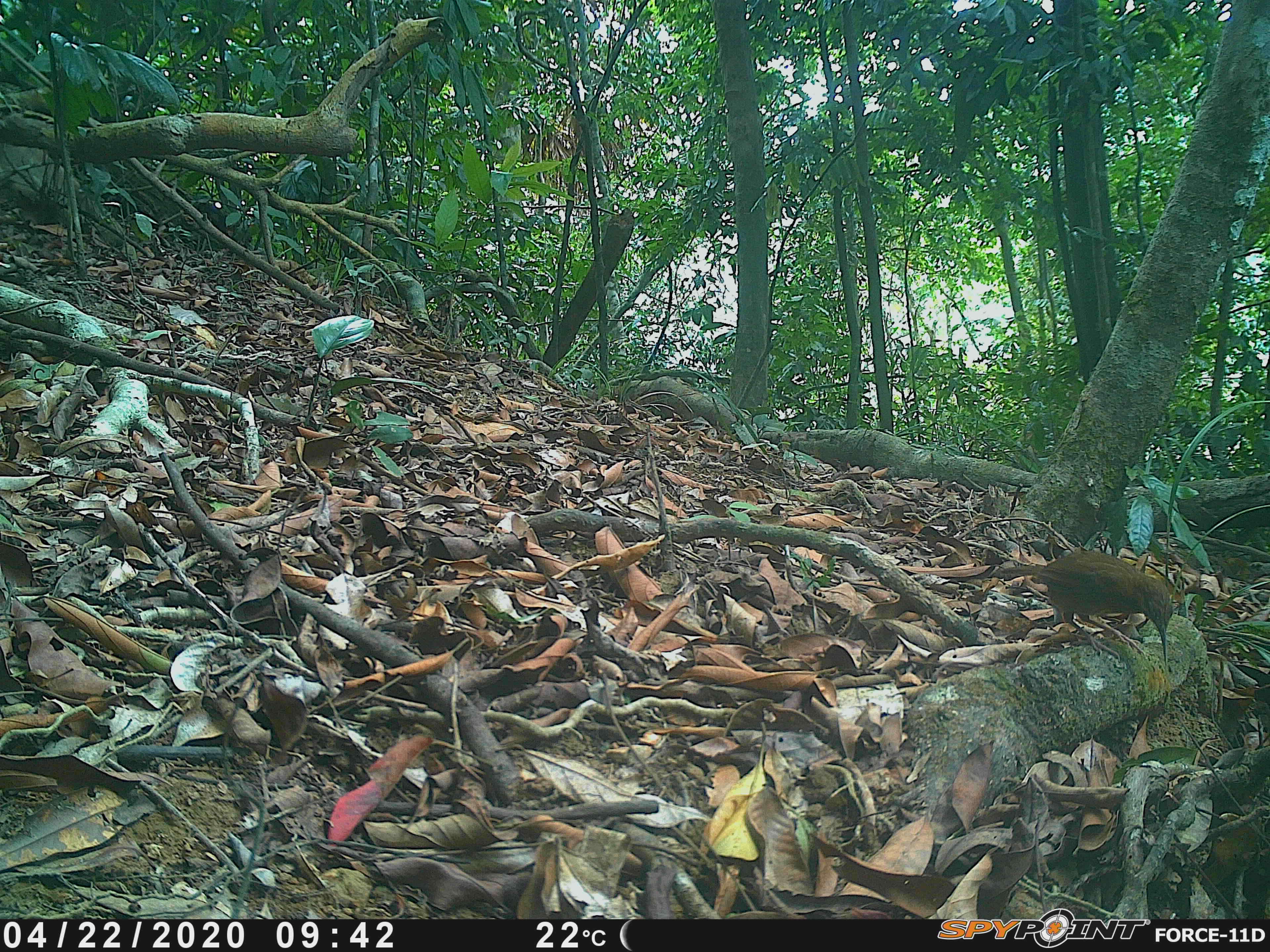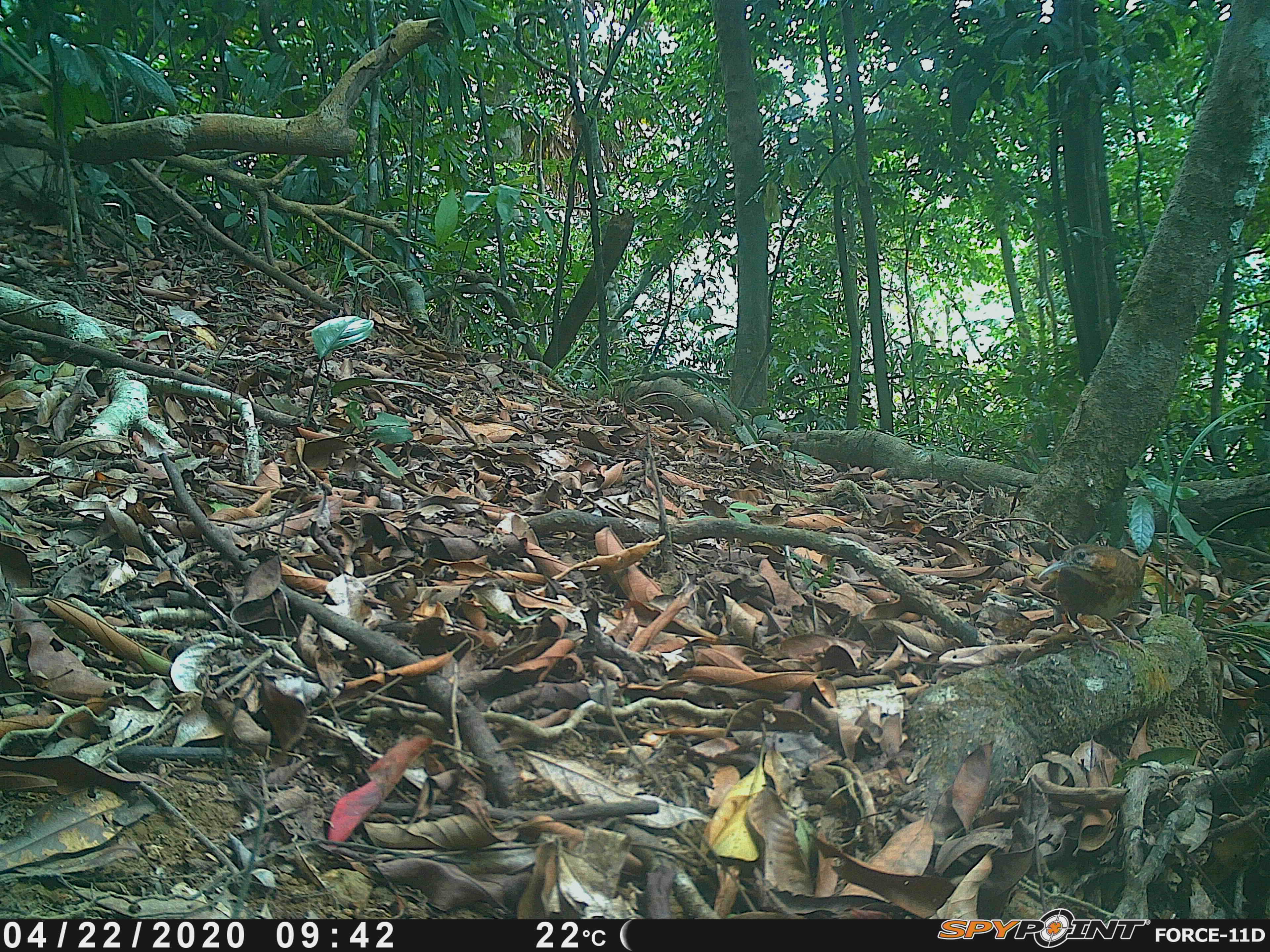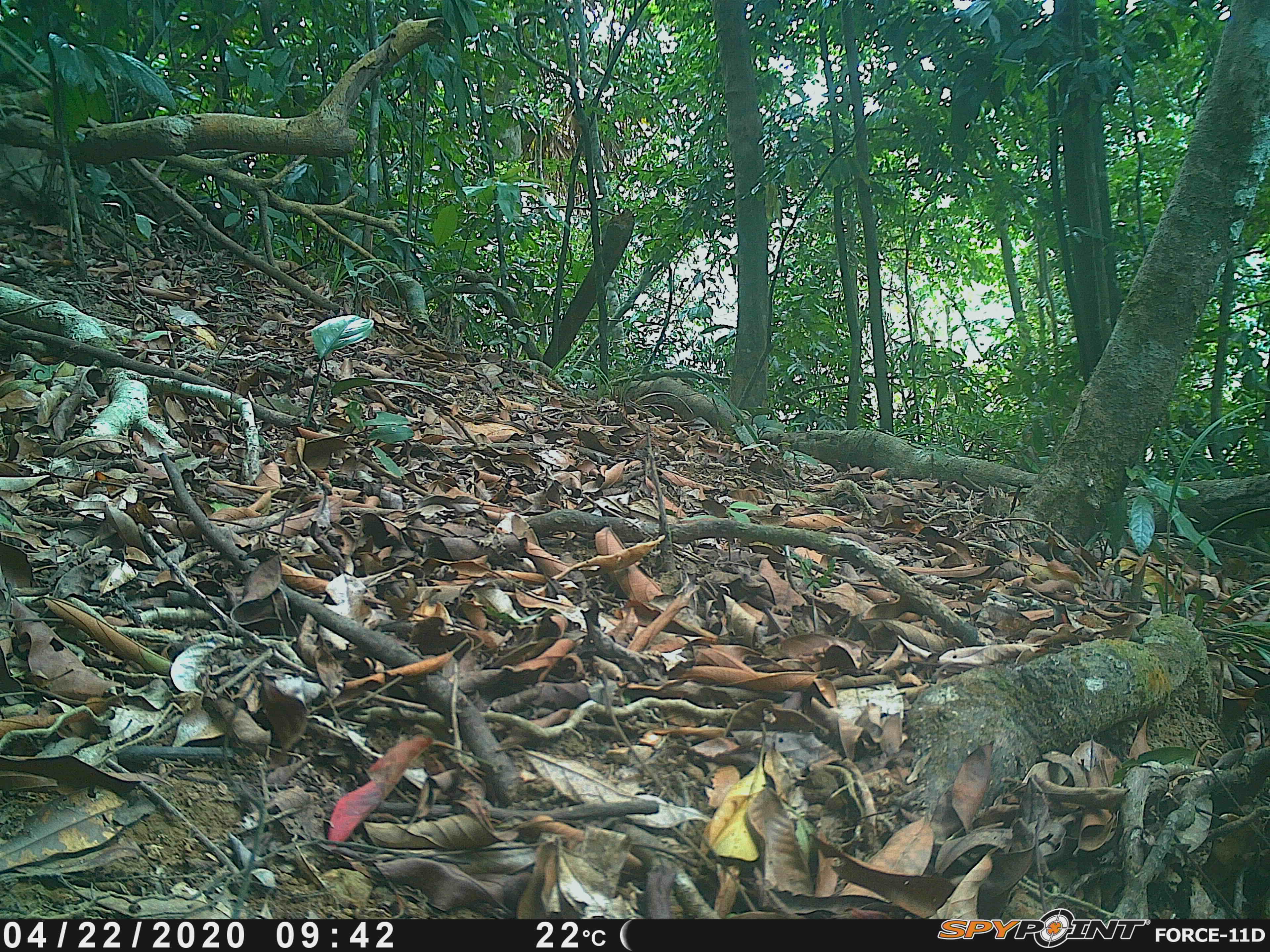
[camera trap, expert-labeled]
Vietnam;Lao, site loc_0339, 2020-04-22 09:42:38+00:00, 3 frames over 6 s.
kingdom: Animalia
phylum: Chordata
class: Aves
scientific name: Aves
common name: bird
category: unidentified bird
Unidentified bird (bird) (Aves). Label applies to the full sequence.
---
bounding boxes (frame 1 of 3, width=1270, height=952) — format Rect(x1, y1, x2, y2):
unidentified bird: Rect(992, 550, 1174, 666)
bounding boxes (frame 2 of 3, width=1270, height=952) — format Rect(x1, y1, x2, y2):
unidentified bird: Rect(1037, 543, 1150, 662)